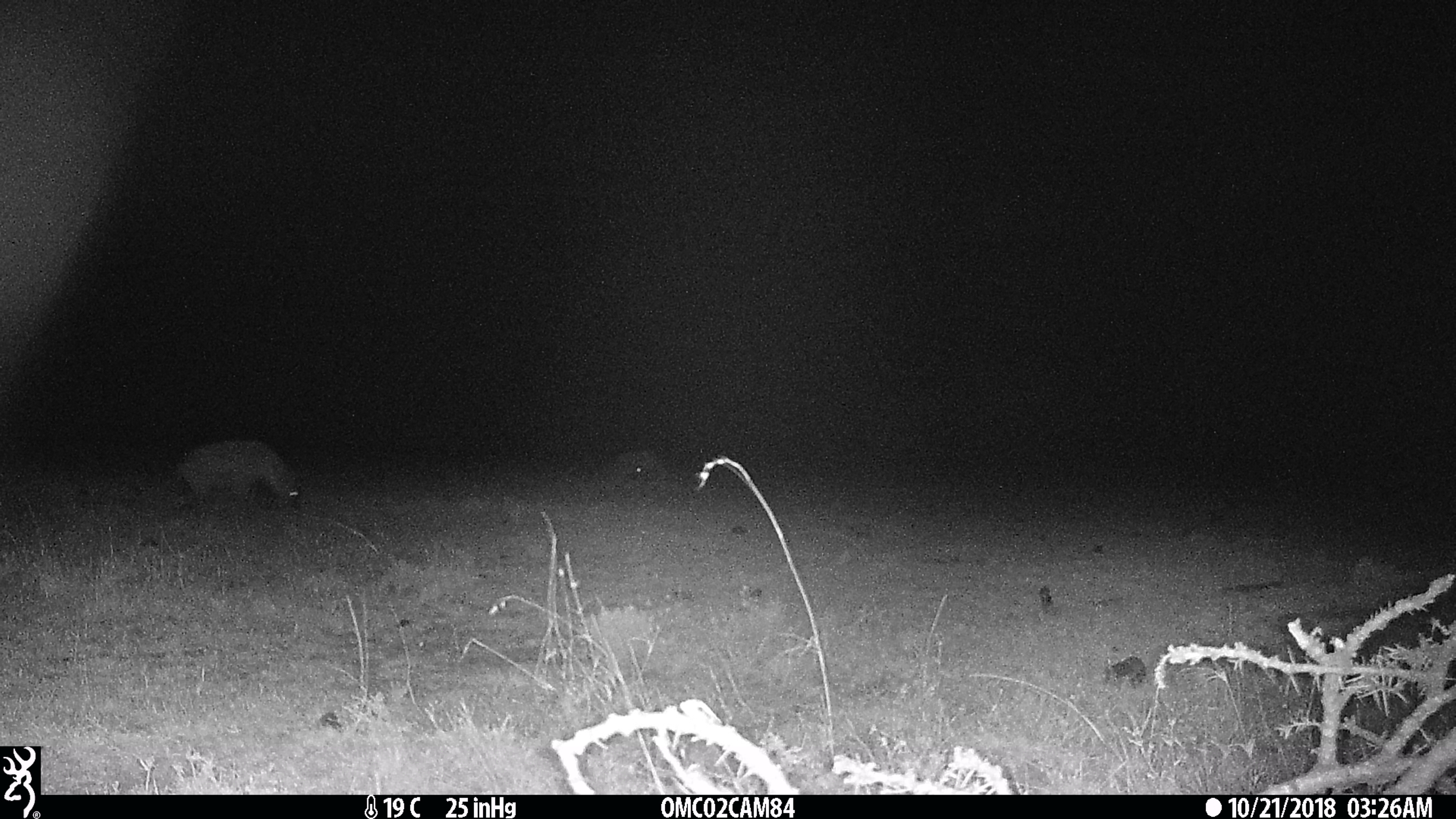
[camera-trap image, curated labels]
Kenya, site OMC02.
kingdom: Animalia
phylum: Chordata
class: Mammalia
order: Carnivora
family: Hyaenidae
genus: Crocuta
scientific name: Crocuta crocuta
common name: spotted hyena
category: hyena spotted